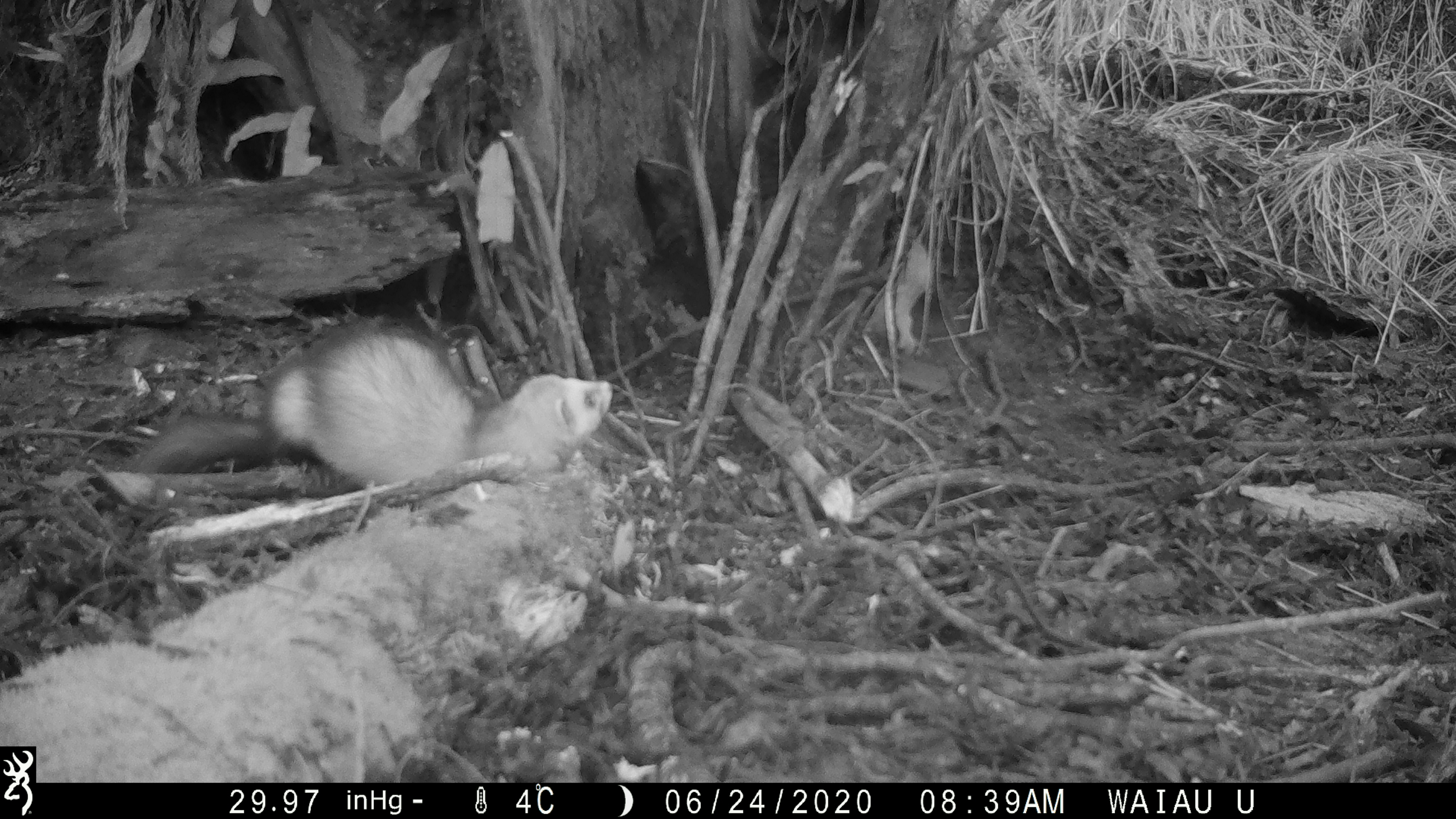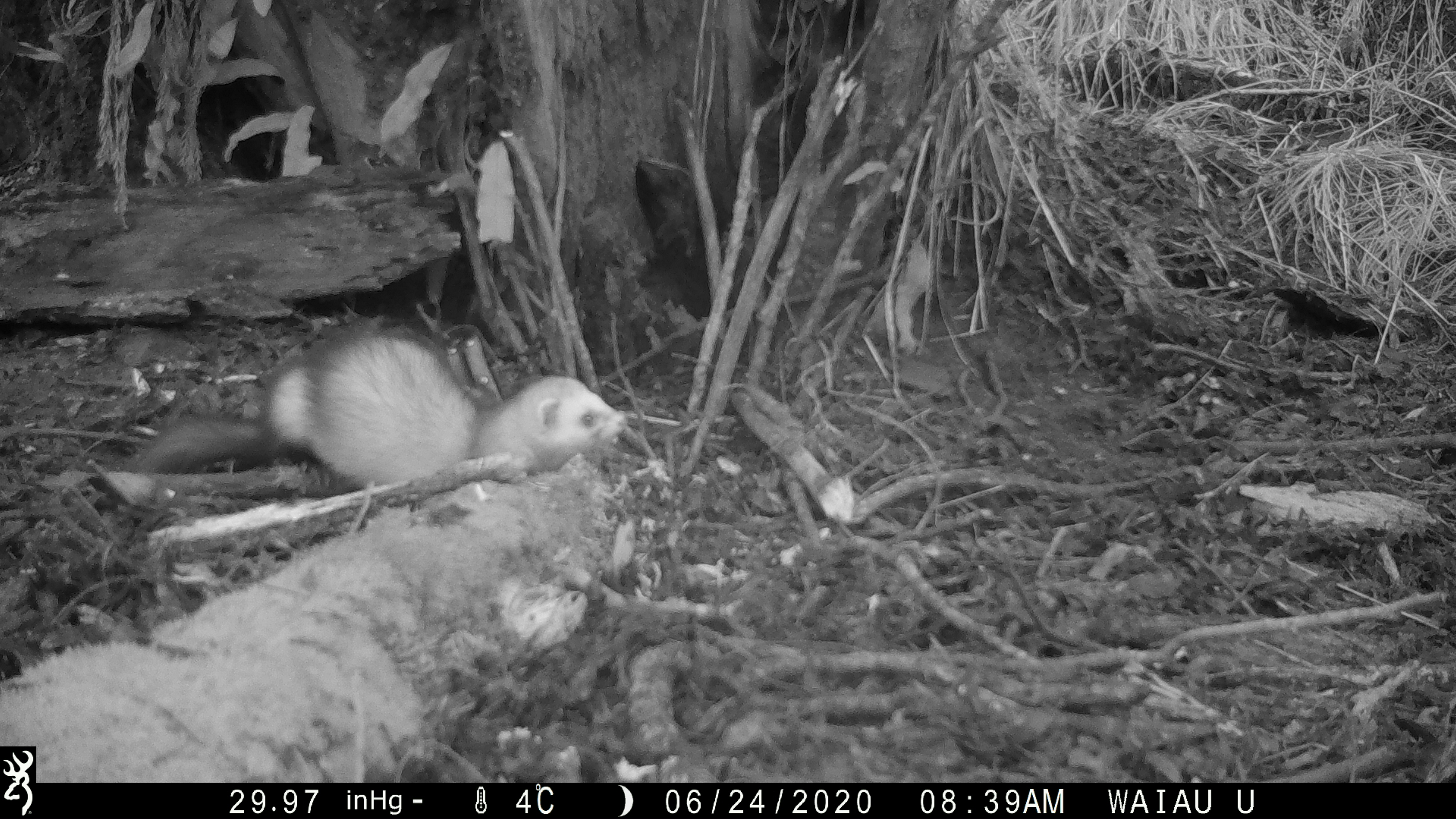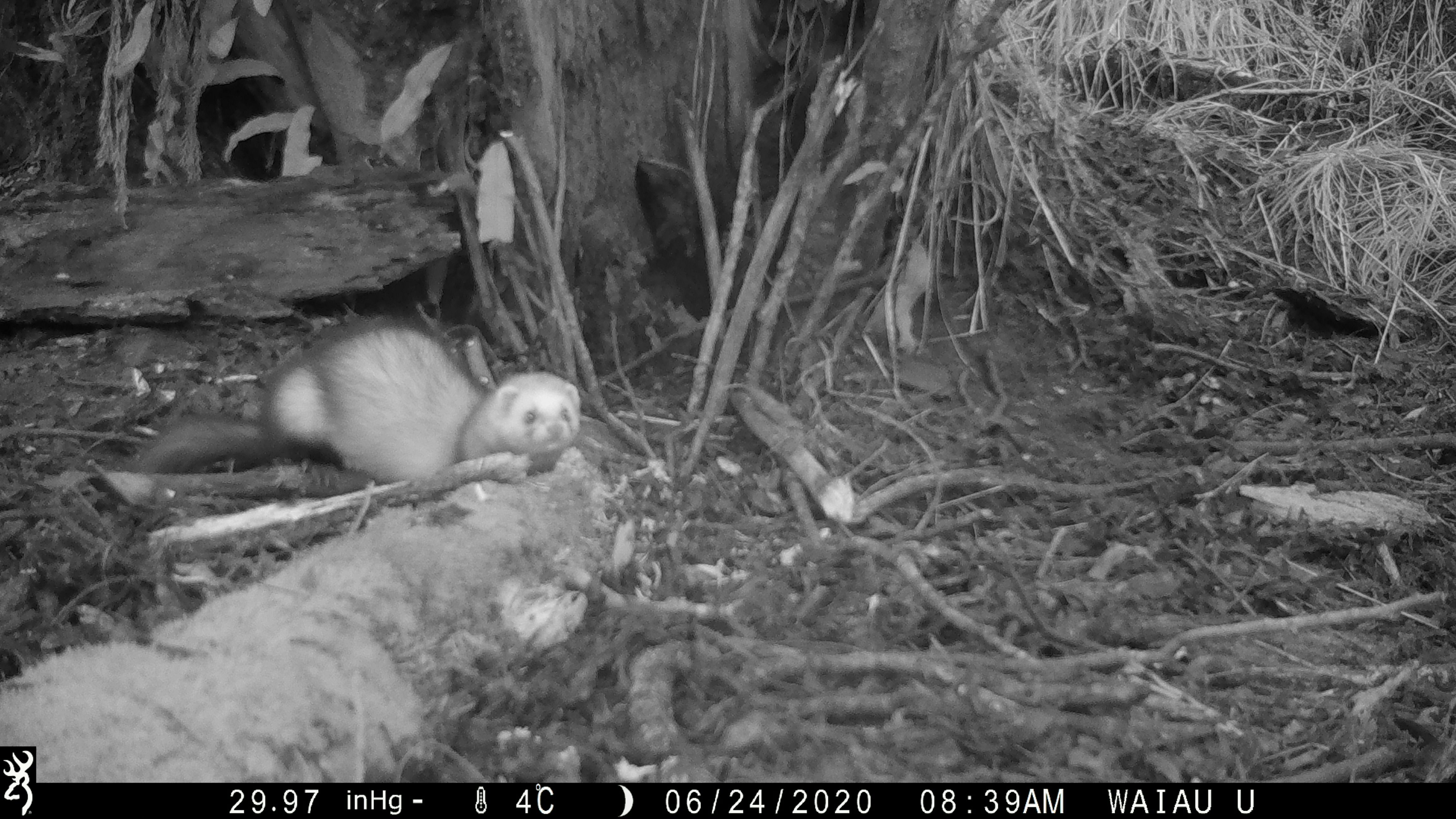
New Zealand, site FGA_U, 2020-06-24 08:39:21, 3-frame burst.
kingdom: Animalia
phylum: Chordata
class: Mammalia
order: Carnivora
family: Mustelidae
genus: Mustela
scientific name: Mustela furo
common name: ferret